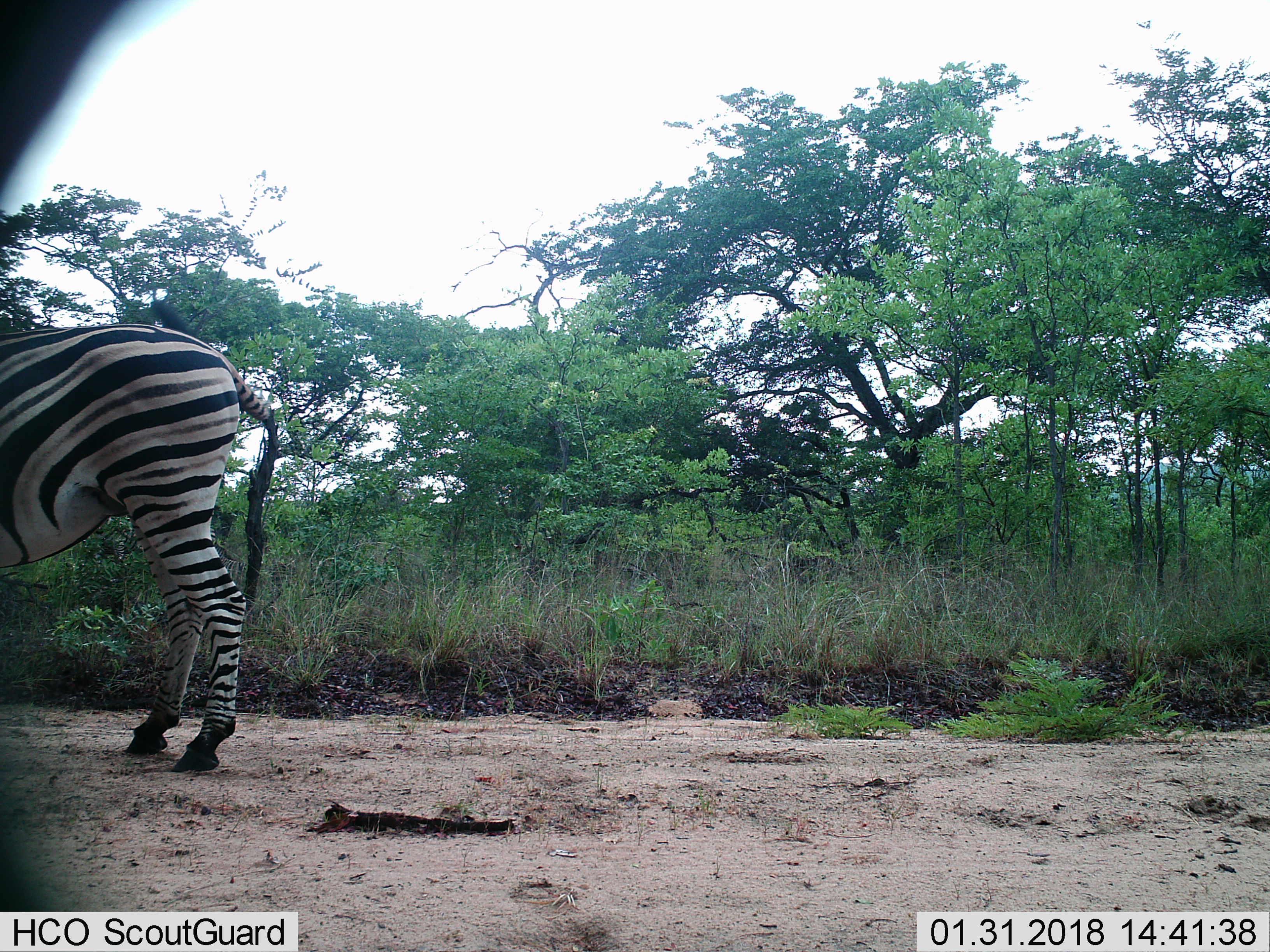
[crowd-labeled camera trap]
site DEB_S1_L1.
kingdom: Animalia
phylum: Chordata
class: Mammalia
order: Perissodactyla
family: Equidae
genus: Equus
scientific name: Equus quagga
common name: plains zebra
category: zebraplains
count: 1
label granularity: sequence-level